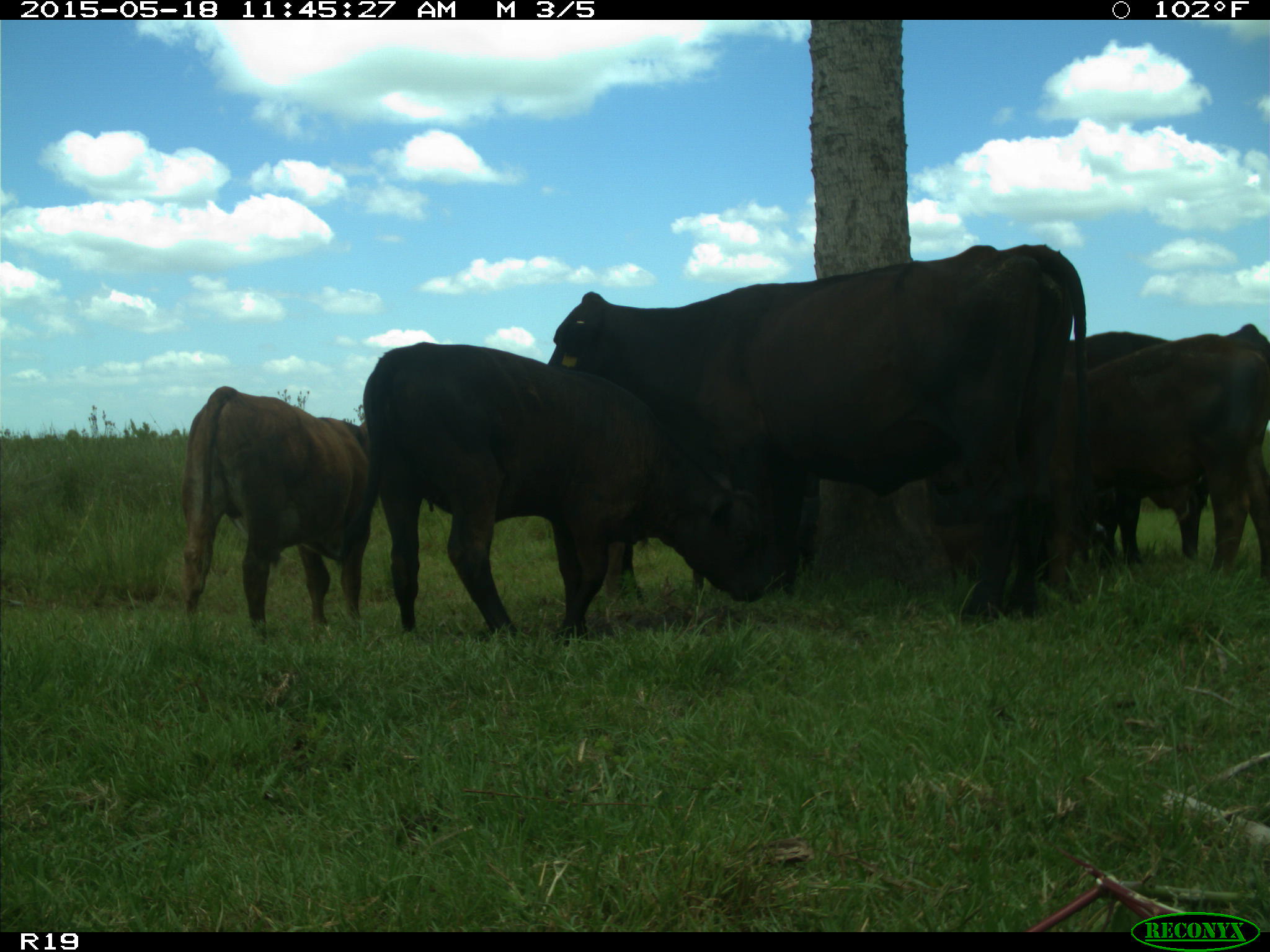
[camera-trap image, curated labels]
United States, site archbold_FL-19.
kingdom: Animalia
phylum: Chordata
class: Mammalia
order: Artiodactyla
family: Bovidae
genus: Bos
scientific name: Bos taurus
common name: domestic cow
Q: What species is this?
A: Bos taurus (domestic cow).